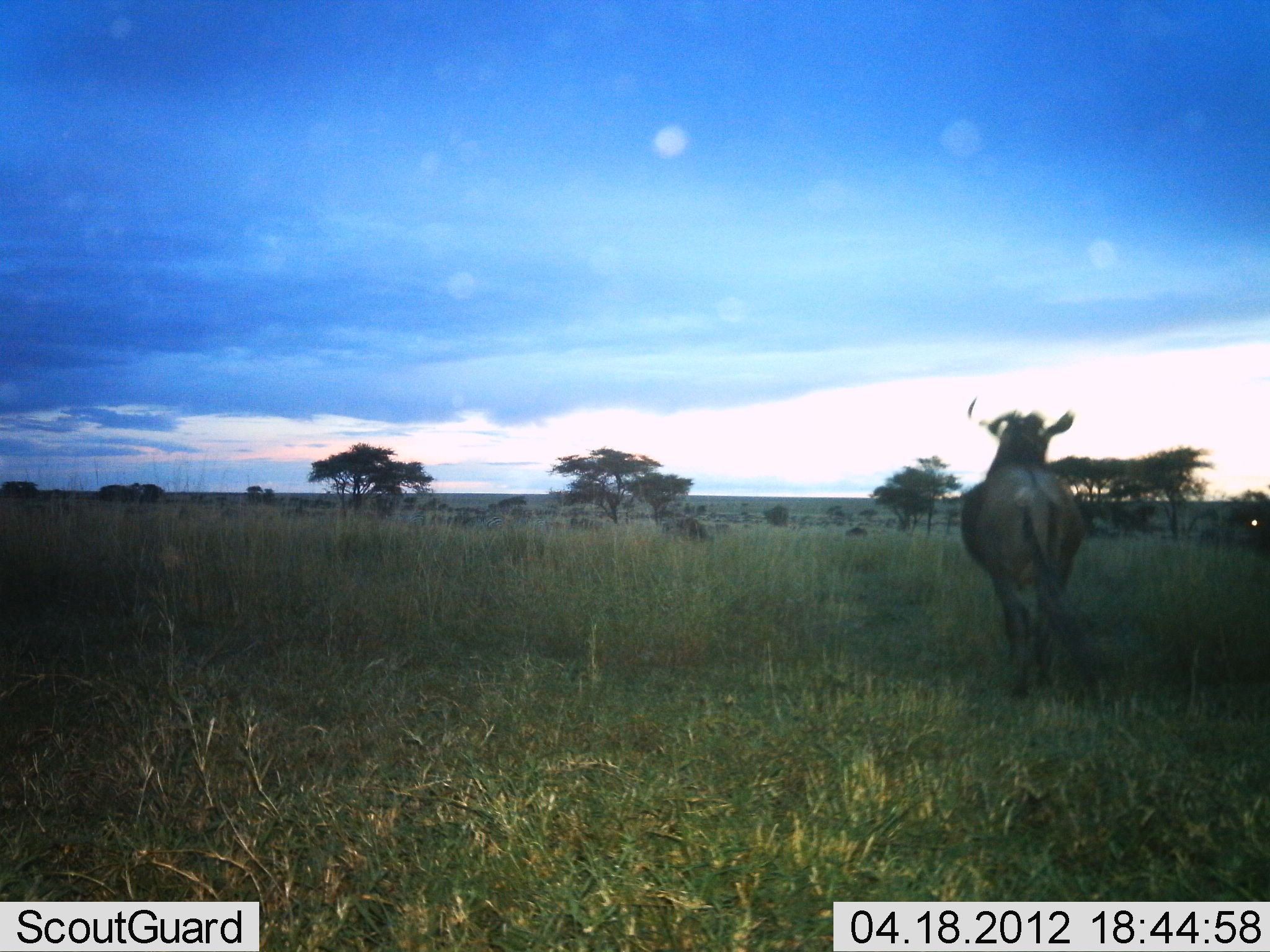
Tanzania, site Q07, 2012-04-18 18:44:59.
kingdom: Animalia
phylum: Chordata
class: Mammalia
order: Artiodactyla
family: Bovidae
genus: Connochaetes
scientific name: Connochaetes taurinus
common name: blue wildebeest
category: wildebeest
Wildebeest (blue wildebeest) (Connochaetes taurinus), count 1. Behavior (volunteer vote fractions): standing 65%, resting 0%, moving 35%, interacting 0%. Young present (vote fraction): 0%. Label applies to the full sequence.